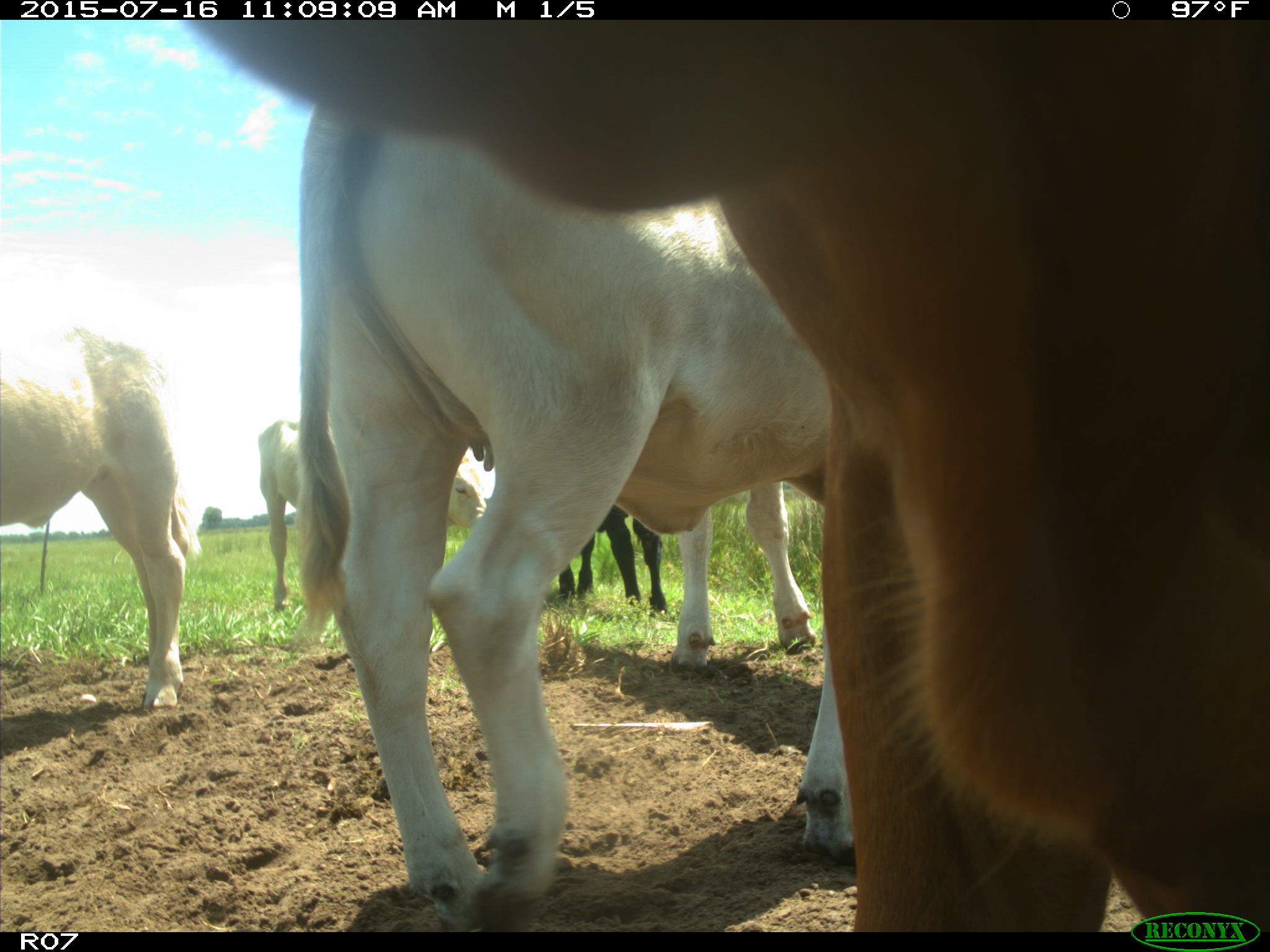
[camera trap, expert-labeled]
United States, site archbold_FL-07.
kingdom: Animalia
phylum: Chordata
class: Mammalia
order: Artiodactyla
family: Bovidae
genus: Bos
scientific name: Bos taurus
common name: domestic cow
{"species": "Bos taurus (domestic cow)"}